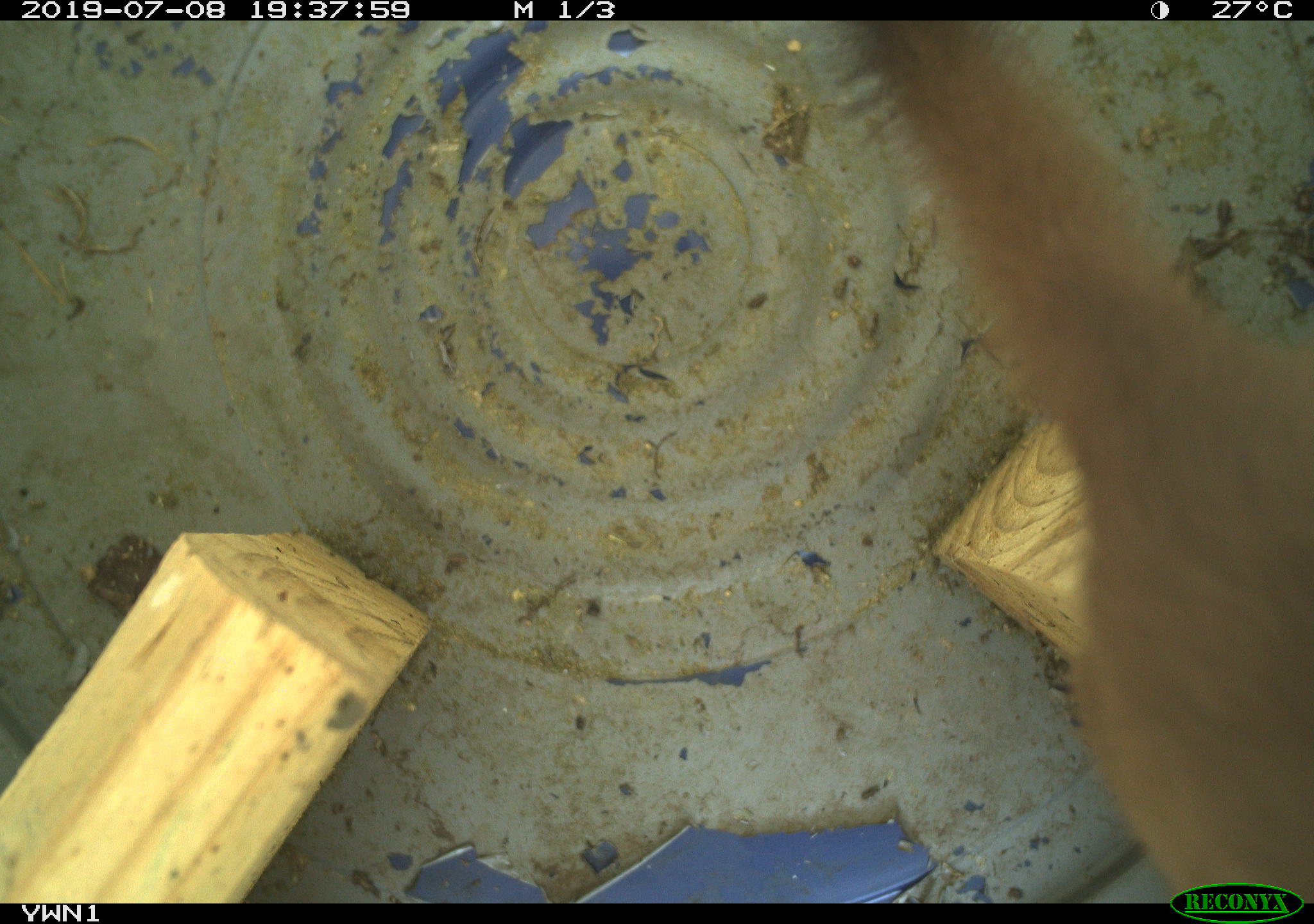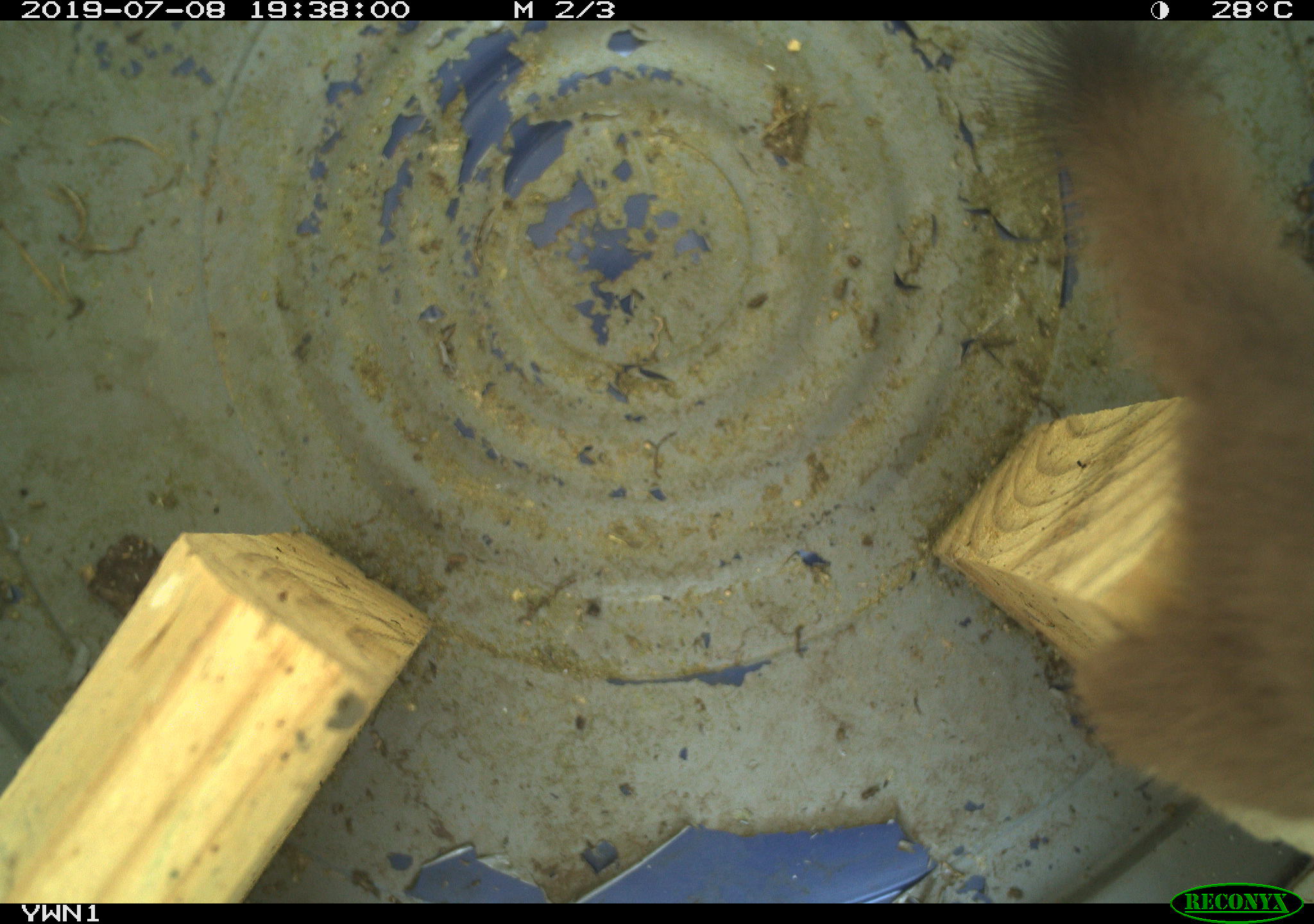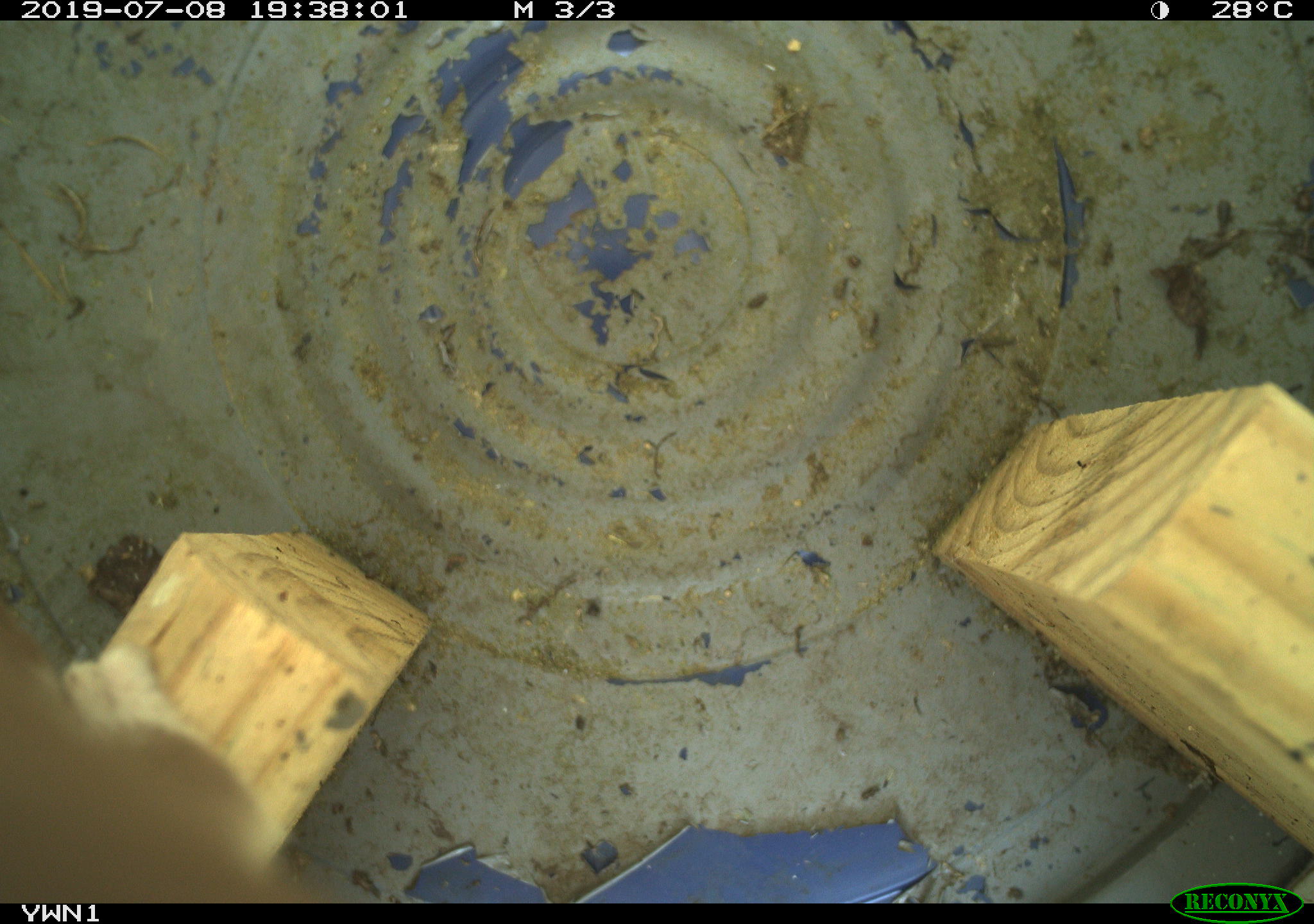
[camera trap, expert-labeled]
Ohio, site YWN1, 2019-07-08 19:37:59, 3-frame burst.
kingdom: Animalia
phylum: Chordata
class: Mammalia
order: Carnivora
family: Mustelidae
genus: Neogale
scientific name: Neogale frenata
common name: long-tailed weasel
Long-tailed weasel (Neogale frenata).